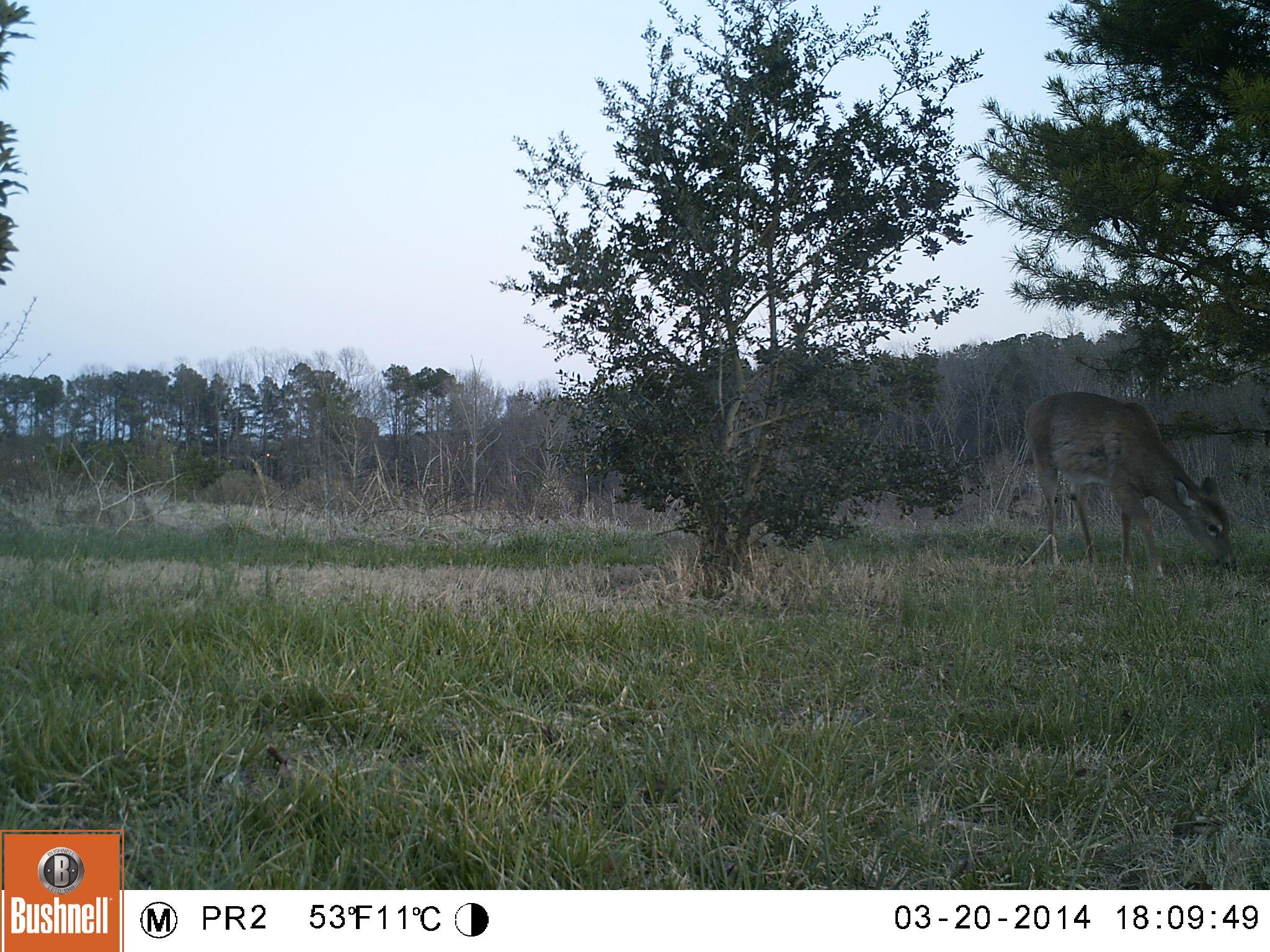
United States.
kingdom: Animalia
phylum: Chordata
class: Mammalia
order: Artiodactyla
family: Cervidae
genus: Odocoileus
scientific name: Odocoileus virginianus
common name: white-tailed deer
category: White Tailed Deer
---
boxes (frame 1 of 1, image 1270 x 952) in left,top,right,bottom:
White Tailed Deer: 1011,382,1243,584